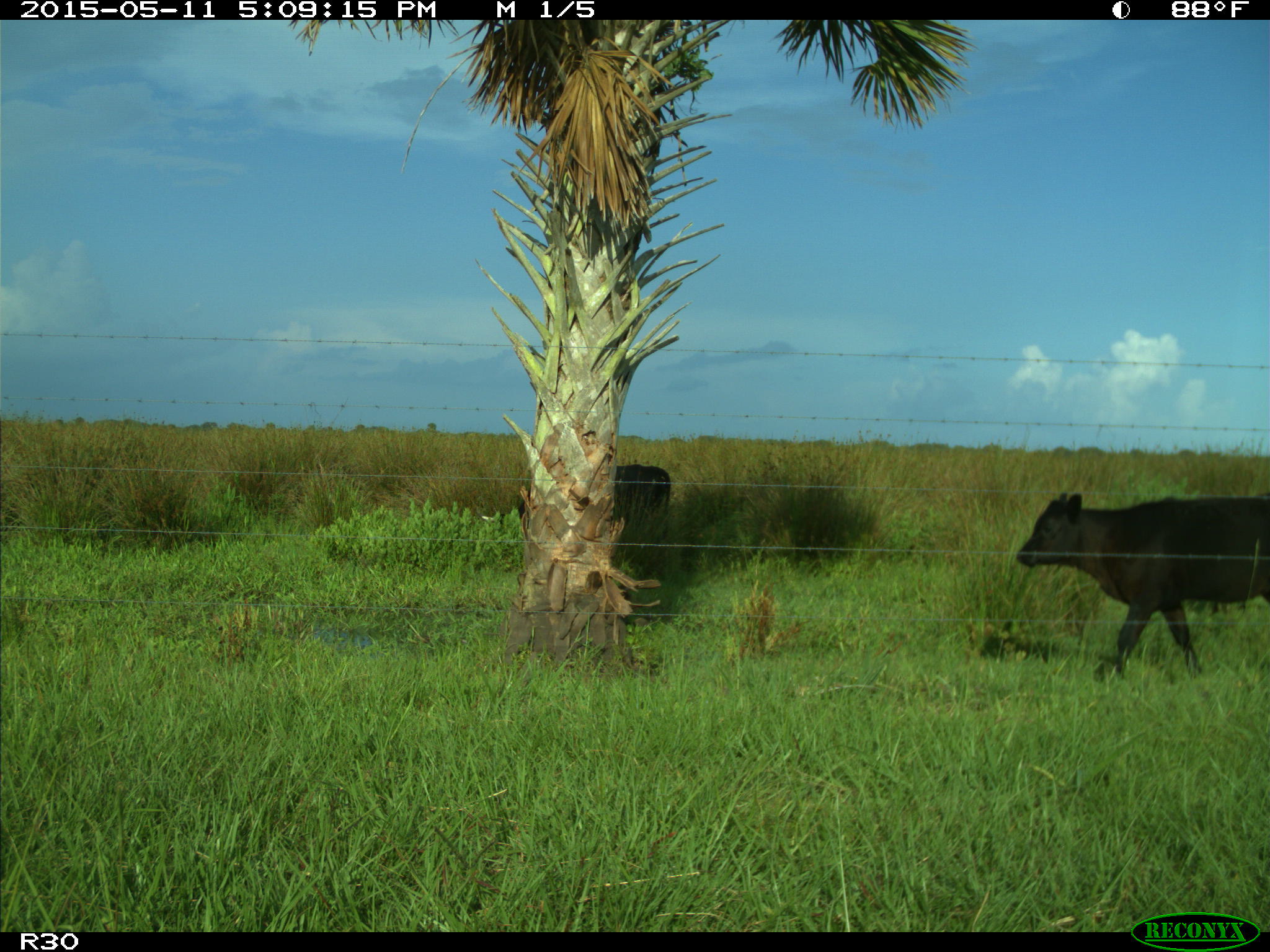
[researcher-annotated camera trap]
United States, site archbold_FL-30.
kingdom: Animalia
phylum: Chordata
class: Mammalia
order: Artiodactyla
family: Bovidae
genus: Bos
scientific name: Bos taurus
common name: domestic cow